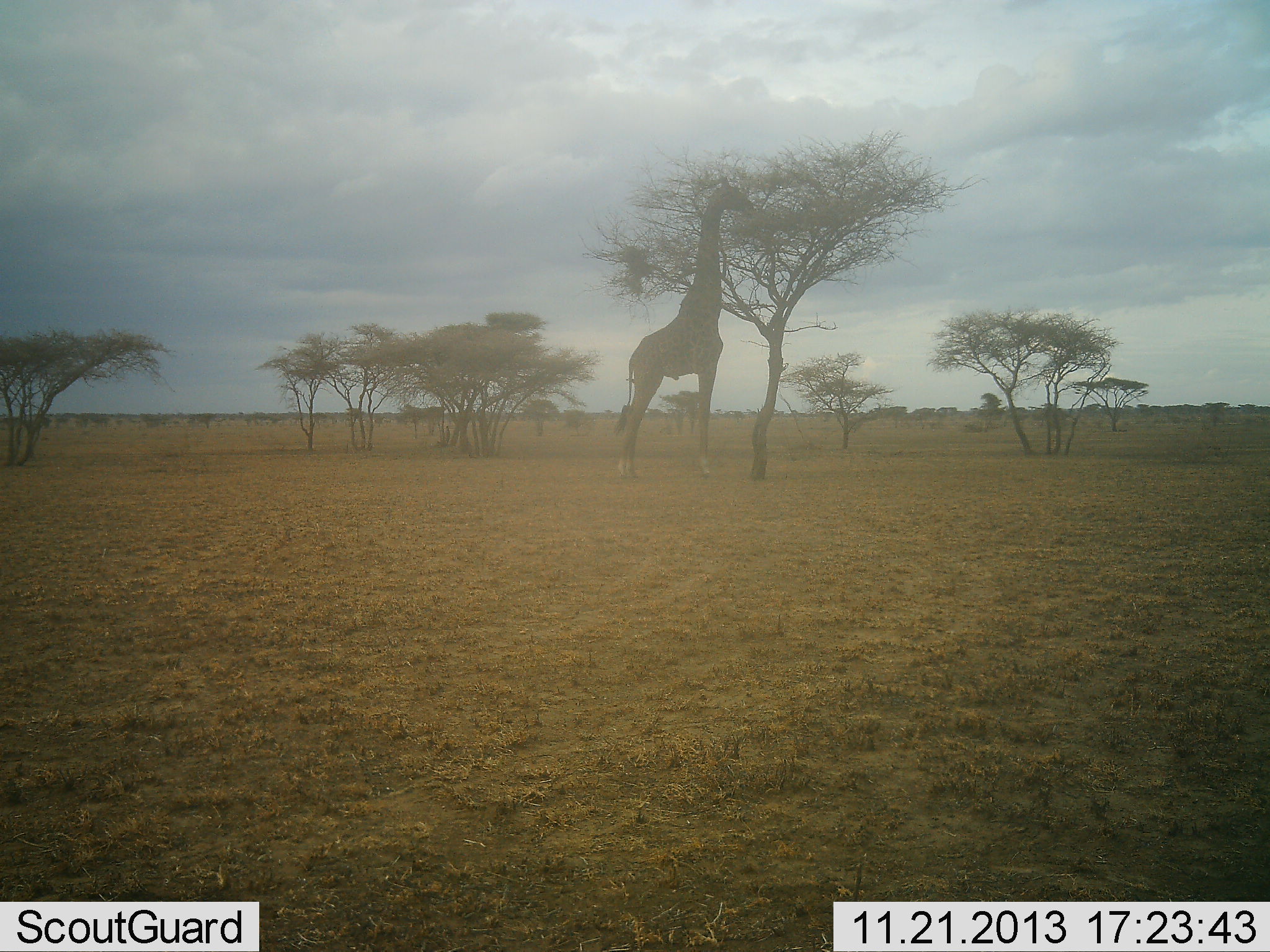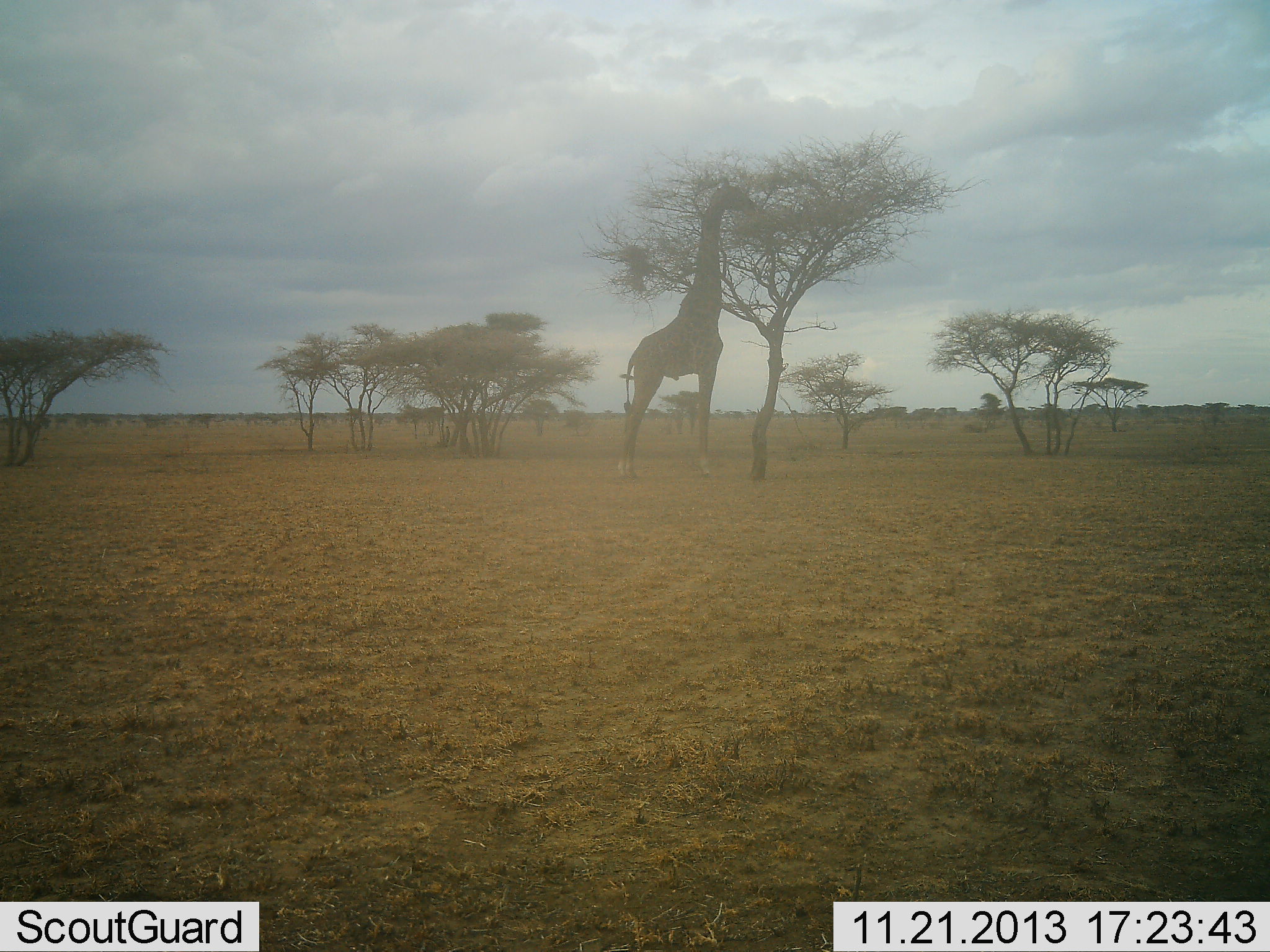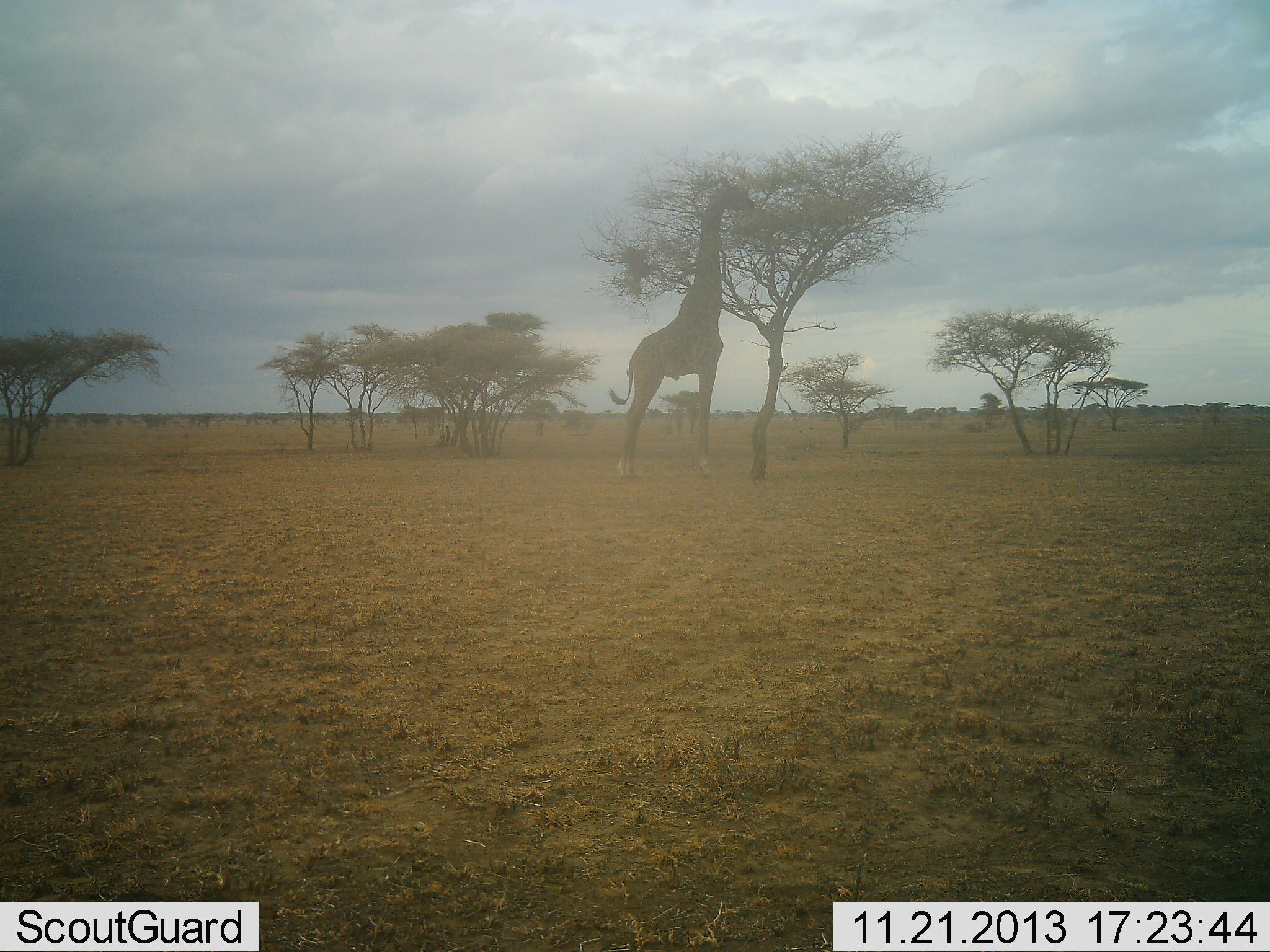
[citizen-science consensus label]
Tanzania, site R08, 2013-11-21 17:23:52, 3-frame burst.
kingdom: Animalia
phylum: Chordata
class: Mammalia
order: Artiodactyla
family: Giraffidae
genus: Giraffa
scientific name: Giraffa camelopardalis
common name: giraffe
Giraffe (Giraffa camelopardalis), count 1. Behavior (volunteer vote fractions): standing 30%, resting 0%, moving 0%, interacting 0%. Young present (vote fraction): 0%. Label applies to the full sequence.